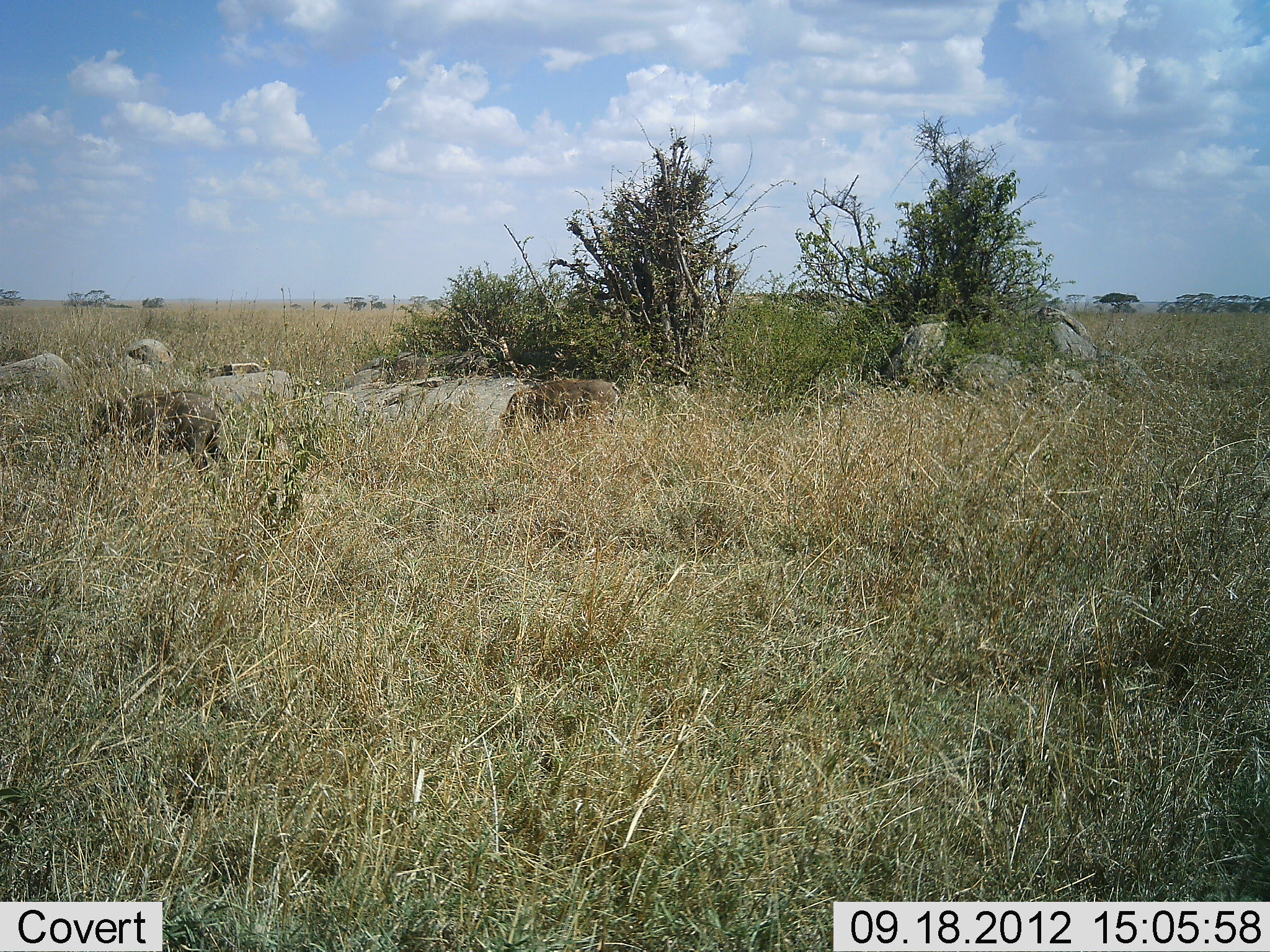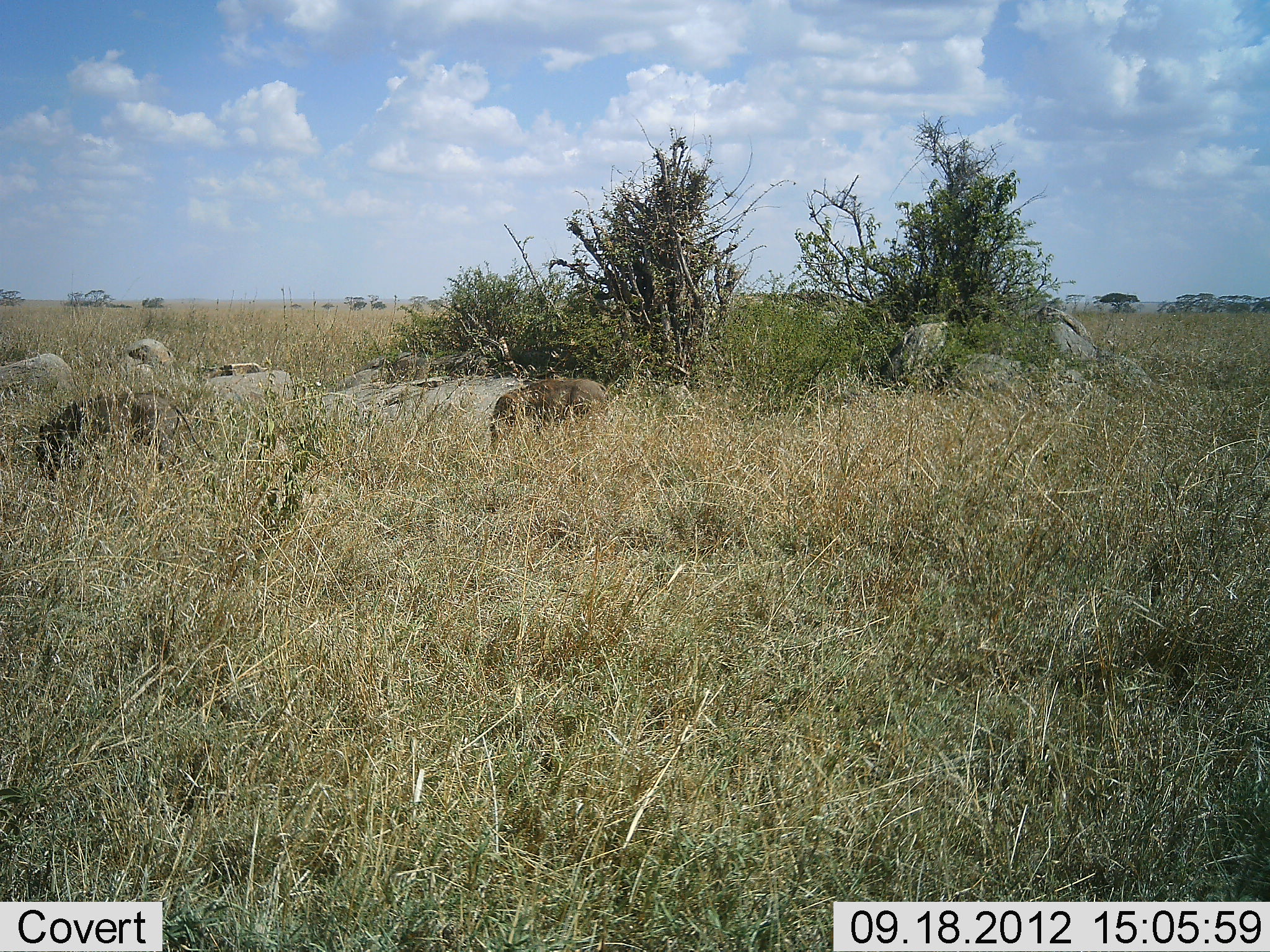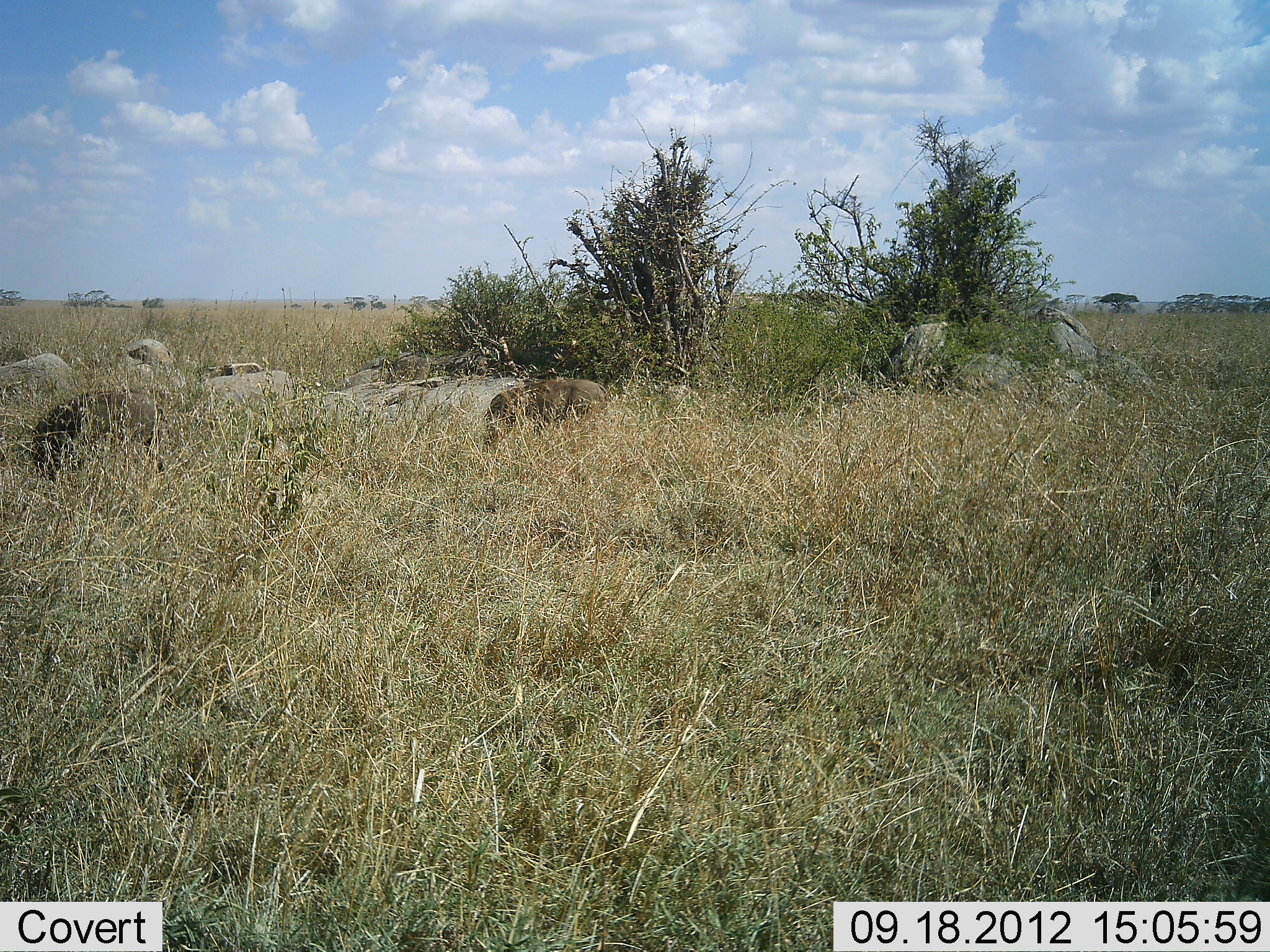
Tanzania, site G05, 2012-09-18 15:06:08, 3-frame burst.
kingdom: Animalia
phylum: Chordata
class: Mammalia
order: Artiodactyla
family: Suidae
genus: Phacochoerus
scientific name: Phacochoerus africanus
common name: warthog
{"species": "warthog (Phacochoerus africanus)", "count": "2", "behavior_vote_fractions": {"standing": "0%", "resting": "0%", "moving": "50%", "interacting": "0%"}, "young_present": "0%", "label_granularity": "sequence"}